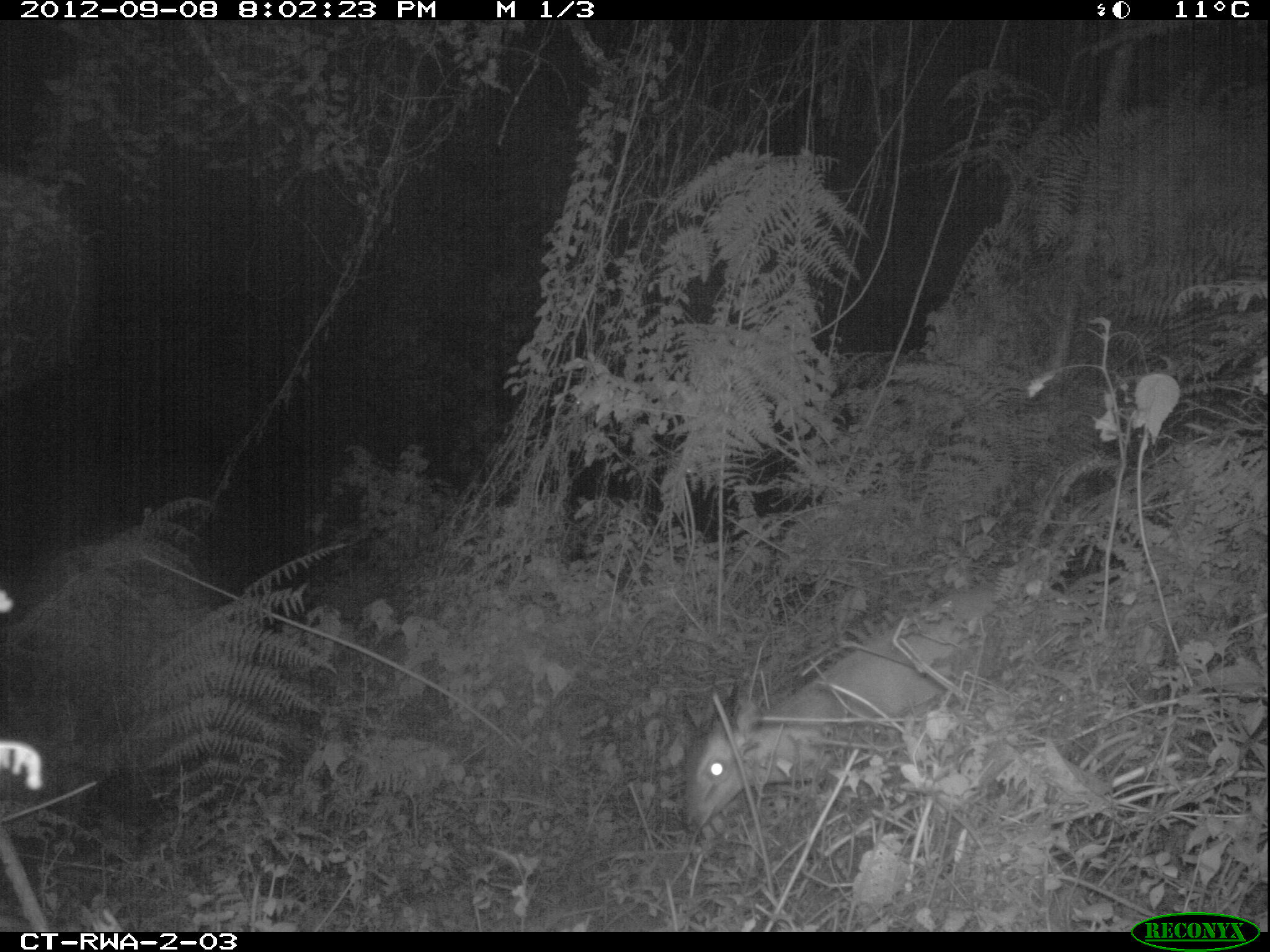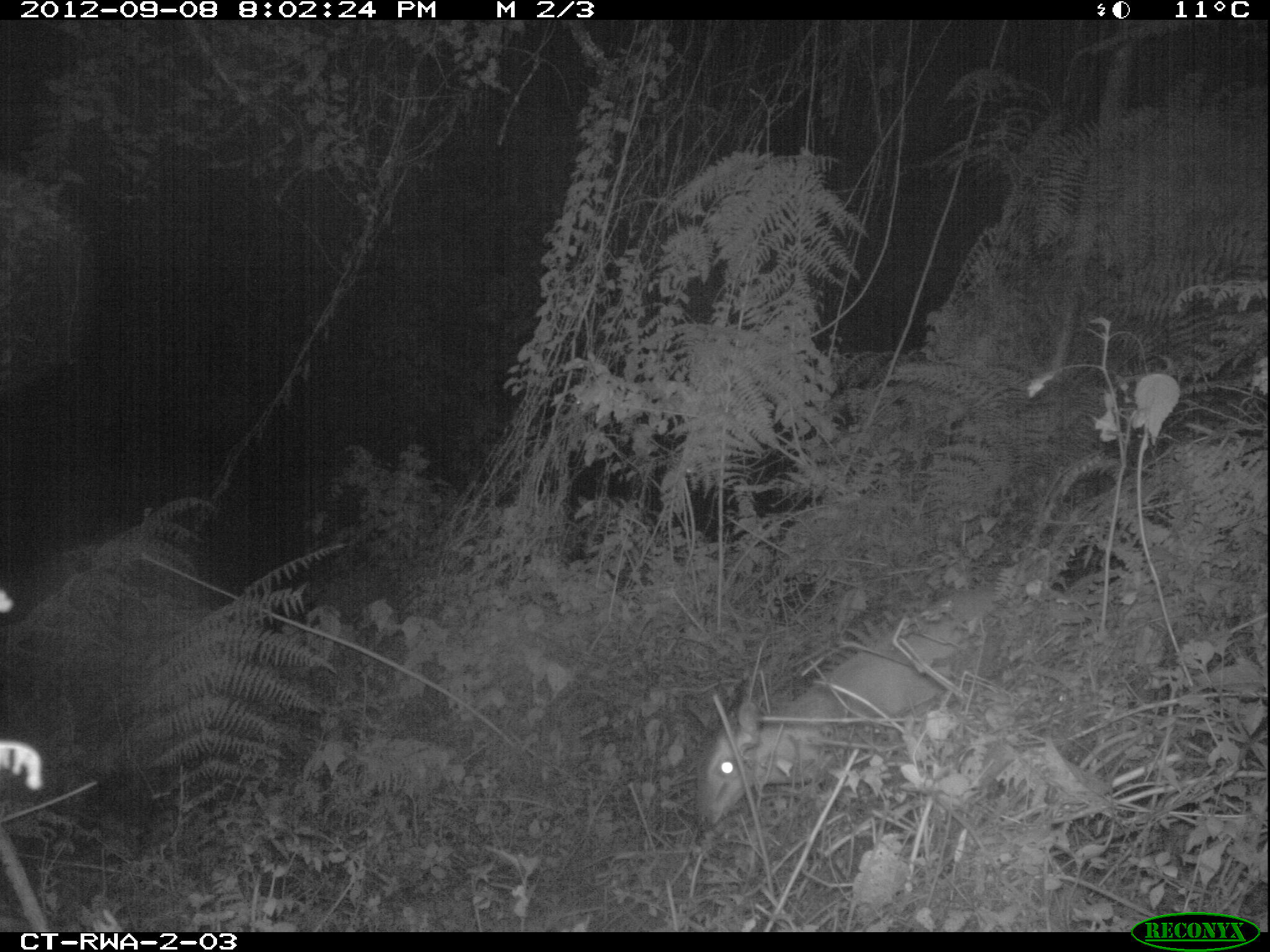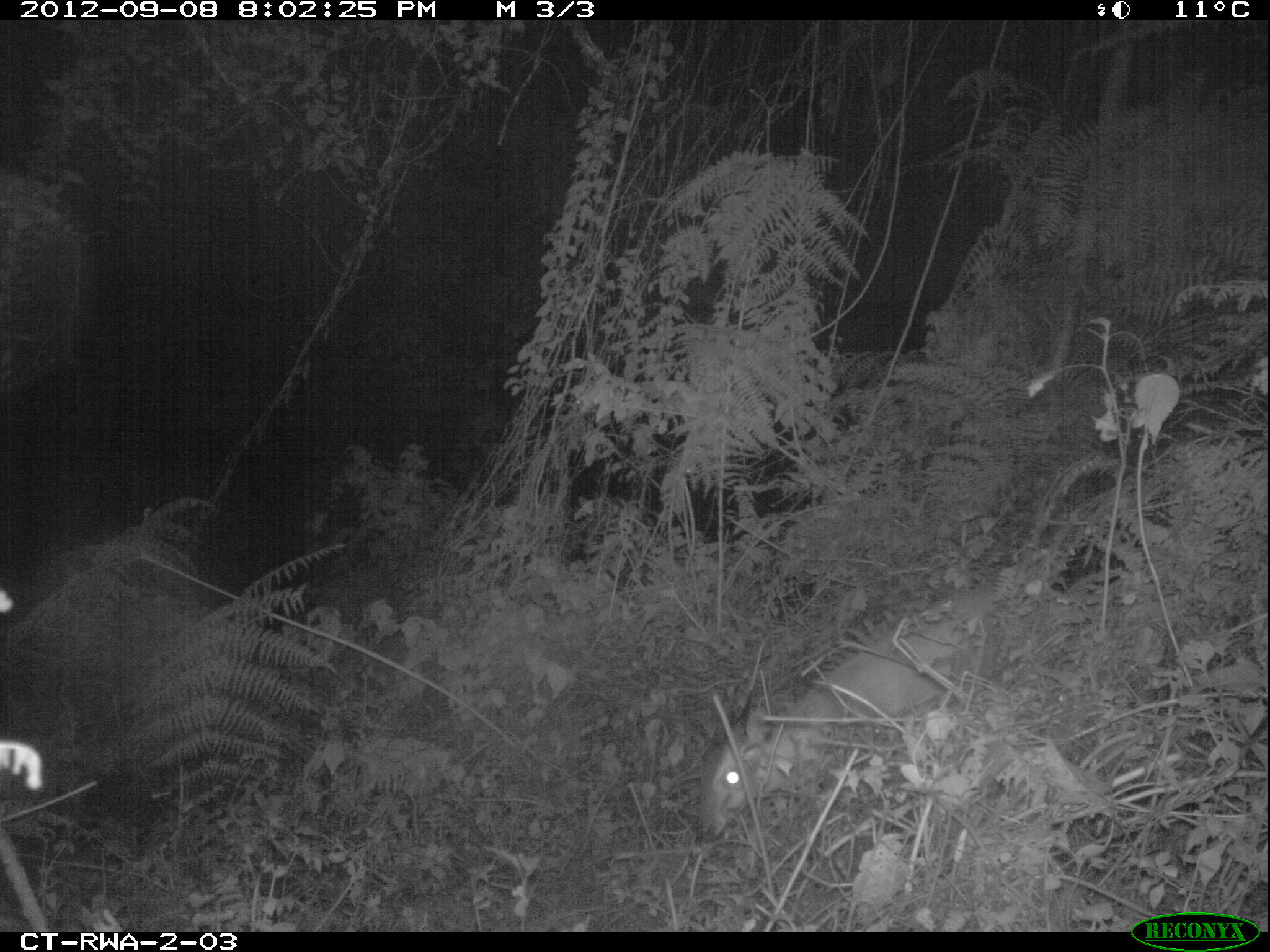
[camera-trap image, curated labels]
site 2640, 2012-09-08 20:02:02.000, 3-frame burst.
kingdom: Animalia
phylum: Chordata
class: Mammalia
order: Artiodactyla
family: Bovidae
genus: Cephalophus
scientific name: Cephalophus nigrifrons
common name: black-fronted duiker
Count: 1.